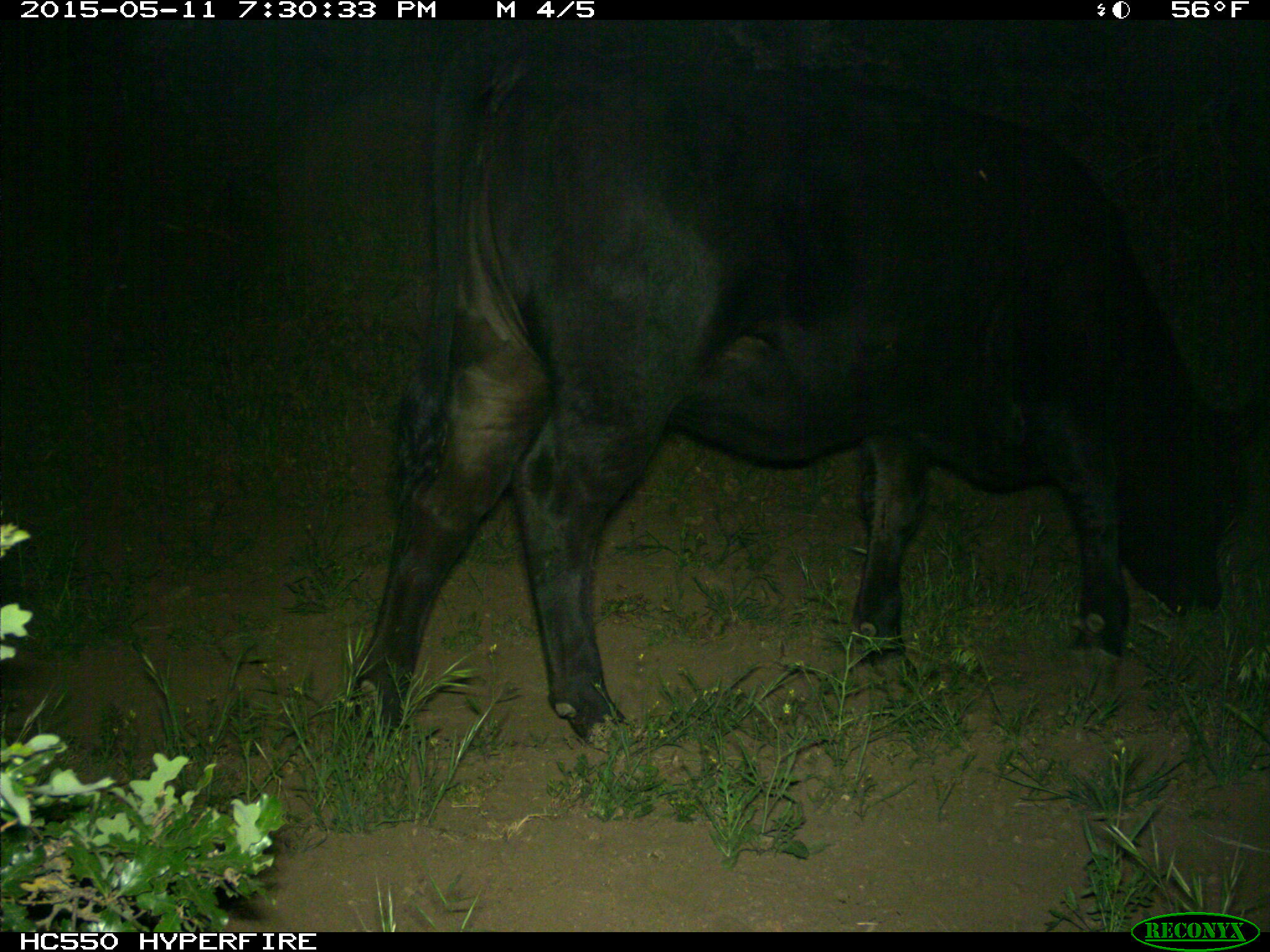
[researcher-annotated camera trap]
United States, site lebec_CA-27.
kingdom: Animalia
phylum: Chordata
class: Mammalia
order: Artiodactyla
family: Bovidae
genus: Bos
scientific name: Bos taurus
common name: domestic cow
Bos taurus (domestic cow).